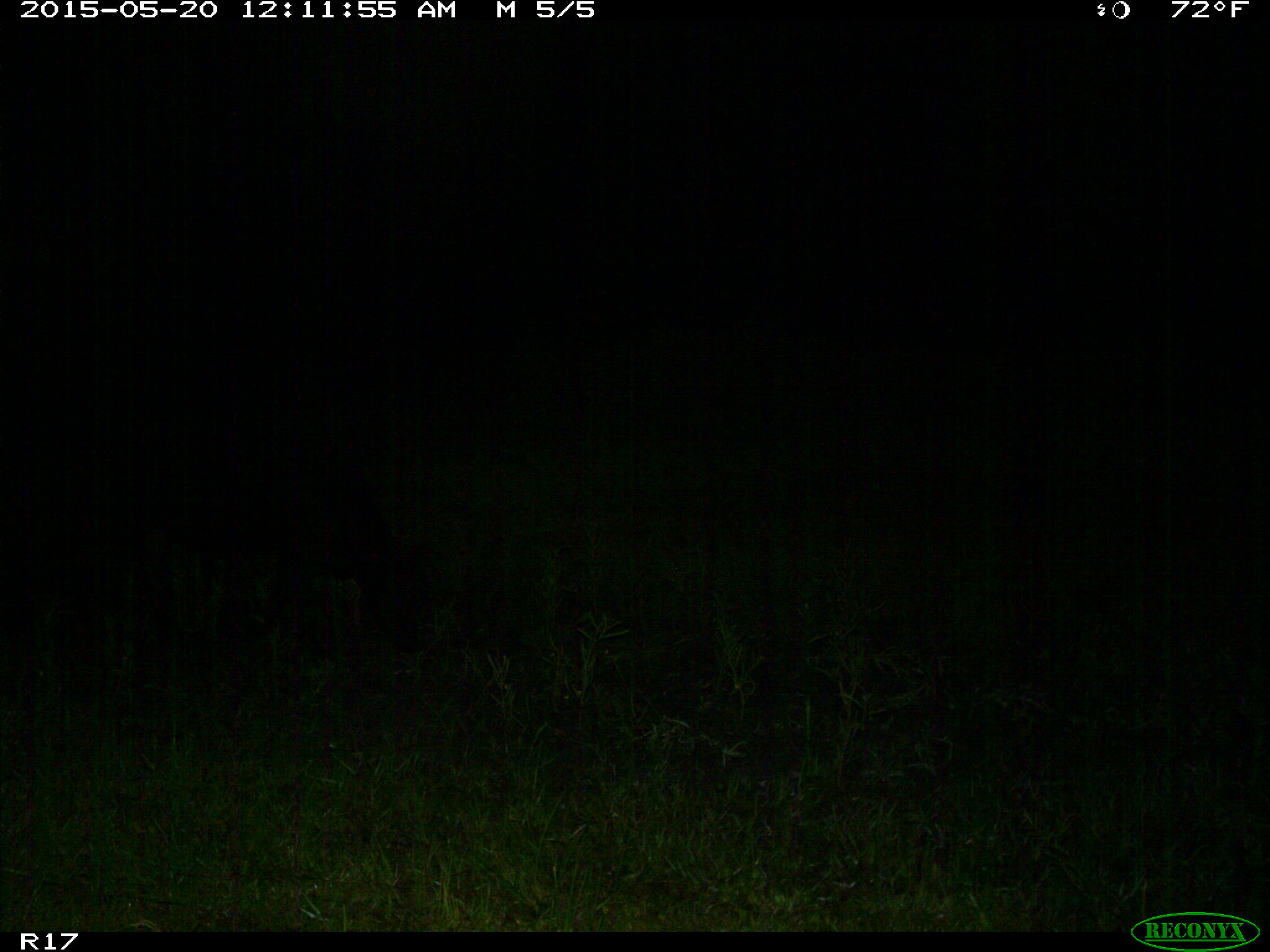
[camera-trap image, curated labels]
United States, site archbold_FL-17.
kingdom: Animalia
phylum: Chordata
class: Mammalia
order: Artiodactyla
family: Bovidae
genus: Bos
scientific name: Bos taurus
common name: domestic cow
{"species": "Bos taurus (domestic cow)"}